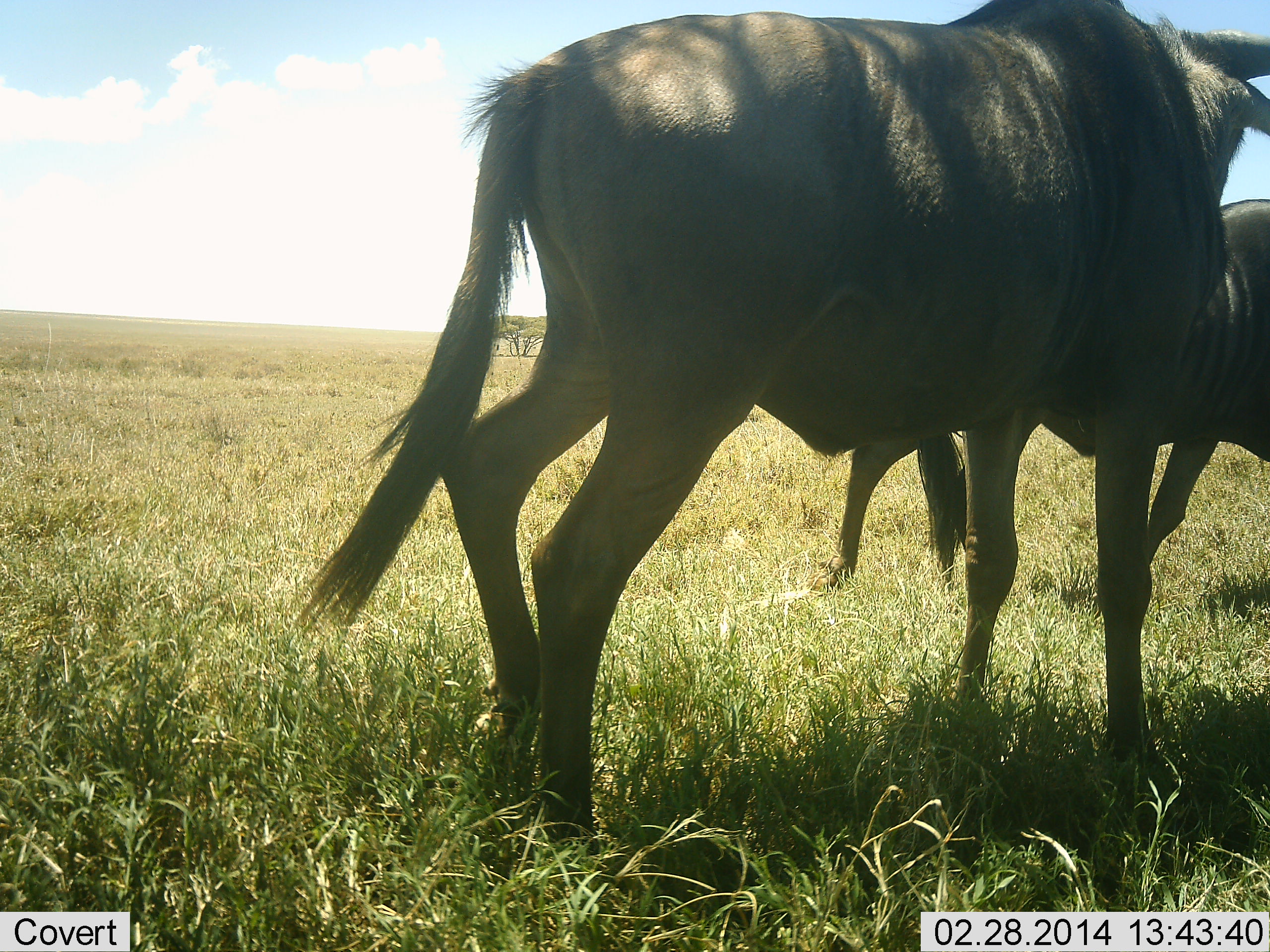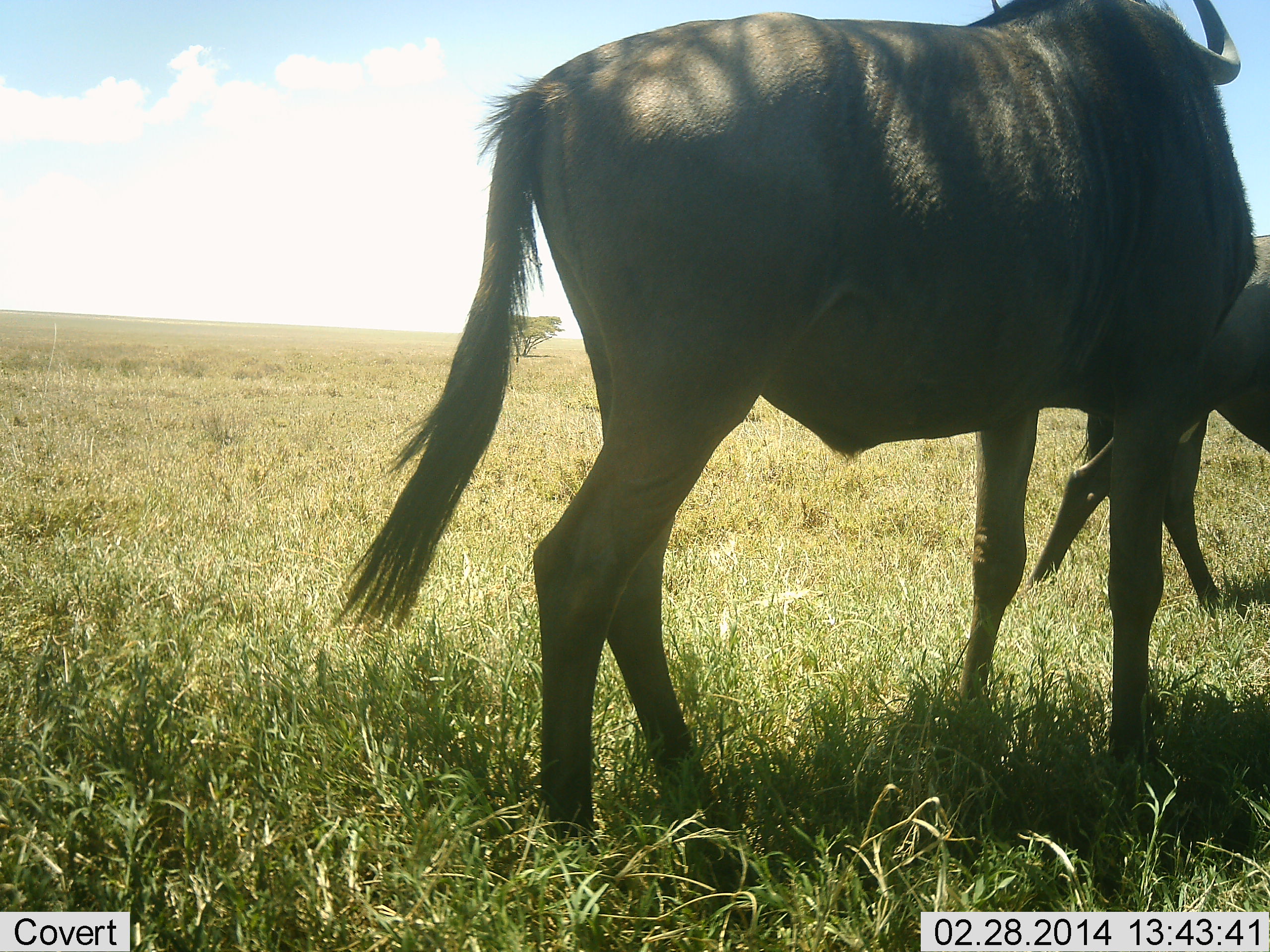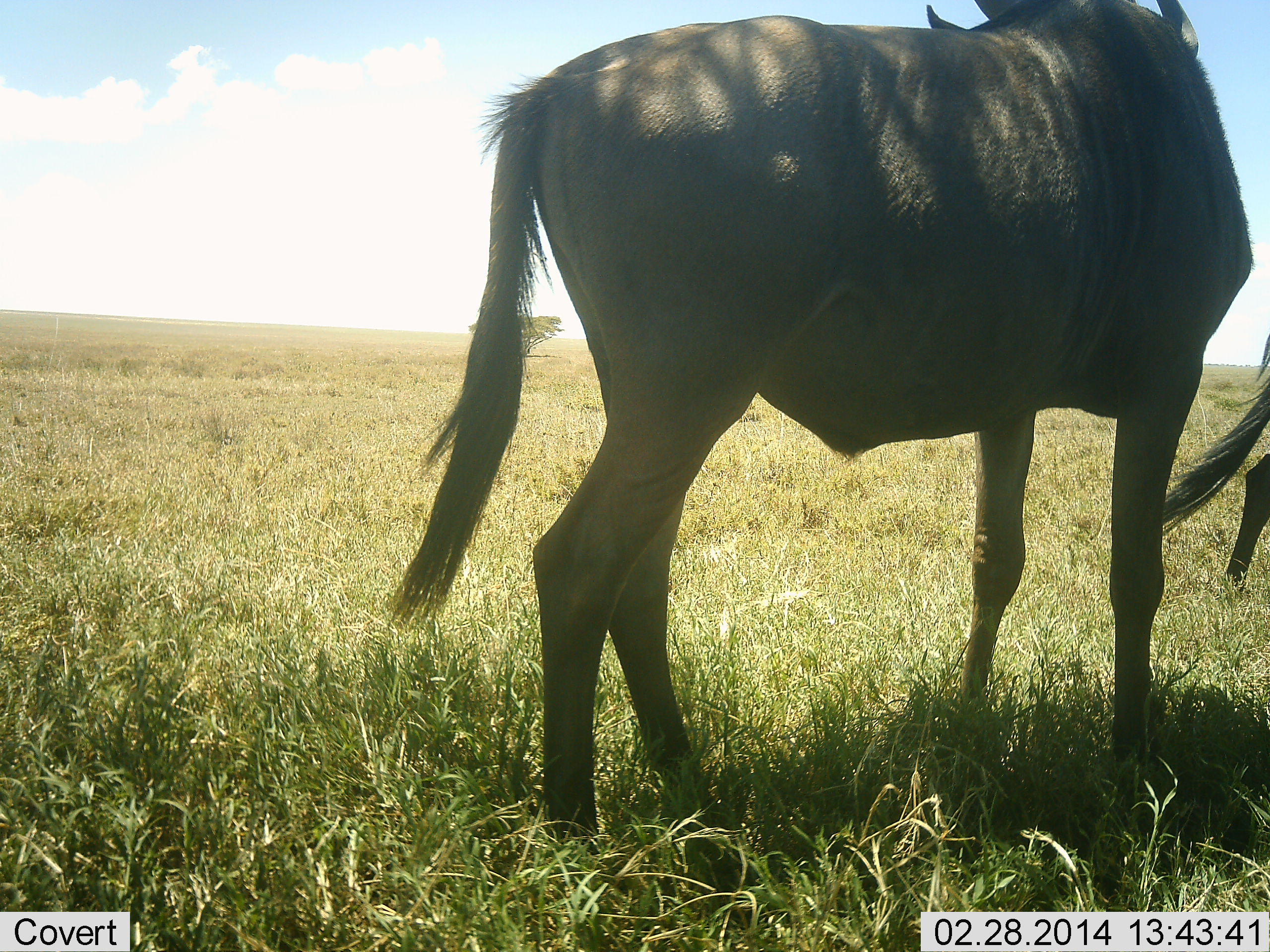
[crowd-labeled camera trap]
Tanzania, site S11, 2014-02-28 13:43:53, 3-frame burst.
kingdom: Animalia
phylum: Chordata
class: Mammalia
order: Artiodactyla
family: Bovidae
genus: Connochaetes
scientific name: Connochaetes taurinus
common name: blue wildebeest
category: wildebeest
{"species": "wildebeest (blue wildebeest) (Connochaetes taurinus)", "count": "2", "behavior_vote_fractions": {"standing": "70%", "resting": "0%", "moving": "70%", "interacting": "0%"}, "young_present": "0%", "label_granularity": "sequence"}